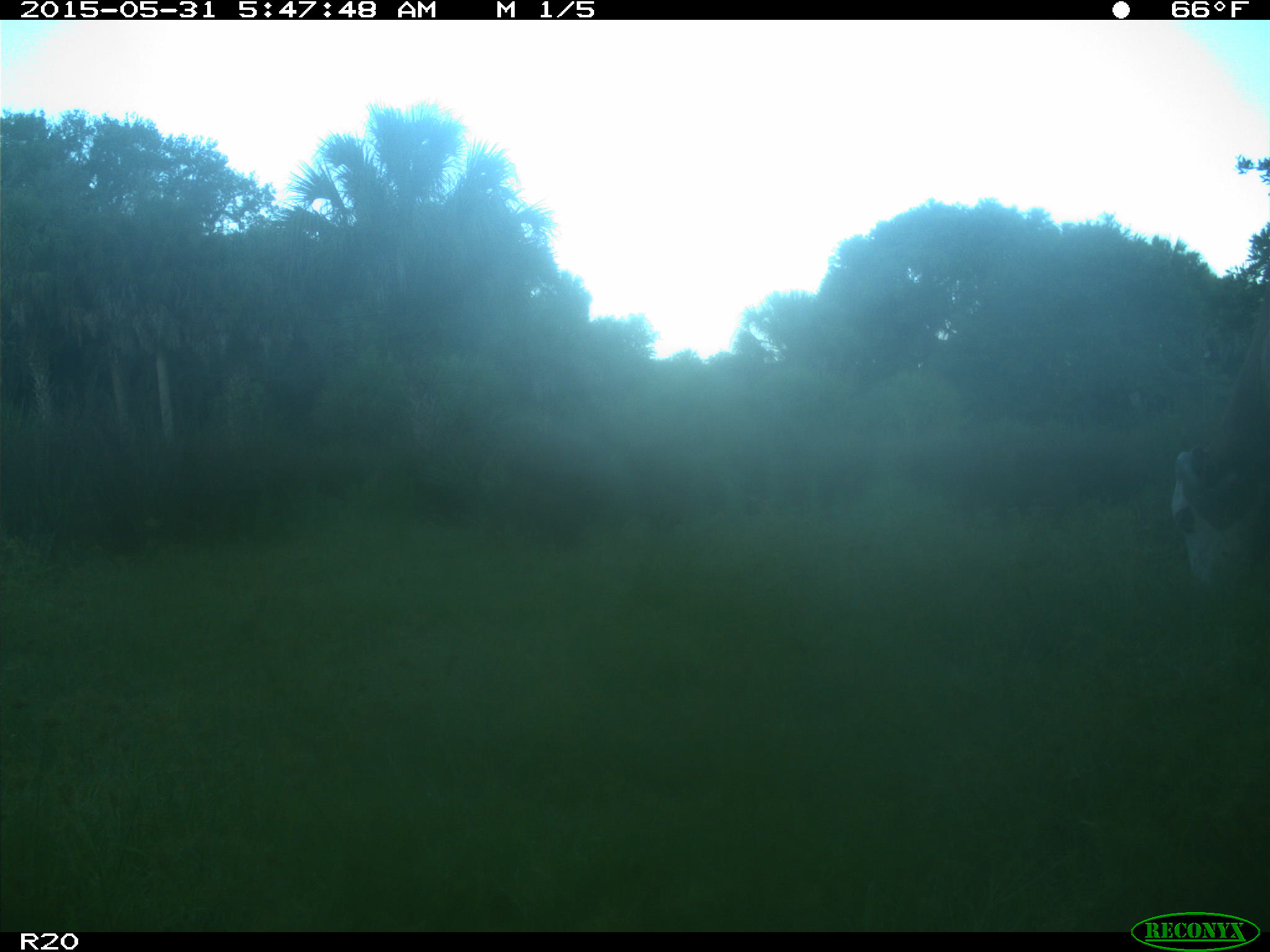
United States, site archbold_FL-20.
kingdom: Animalia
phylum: Chordata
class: Mammalia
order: Artiodactyla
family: Bovidae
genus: Bos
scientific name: Bos taurus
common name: domestic cow